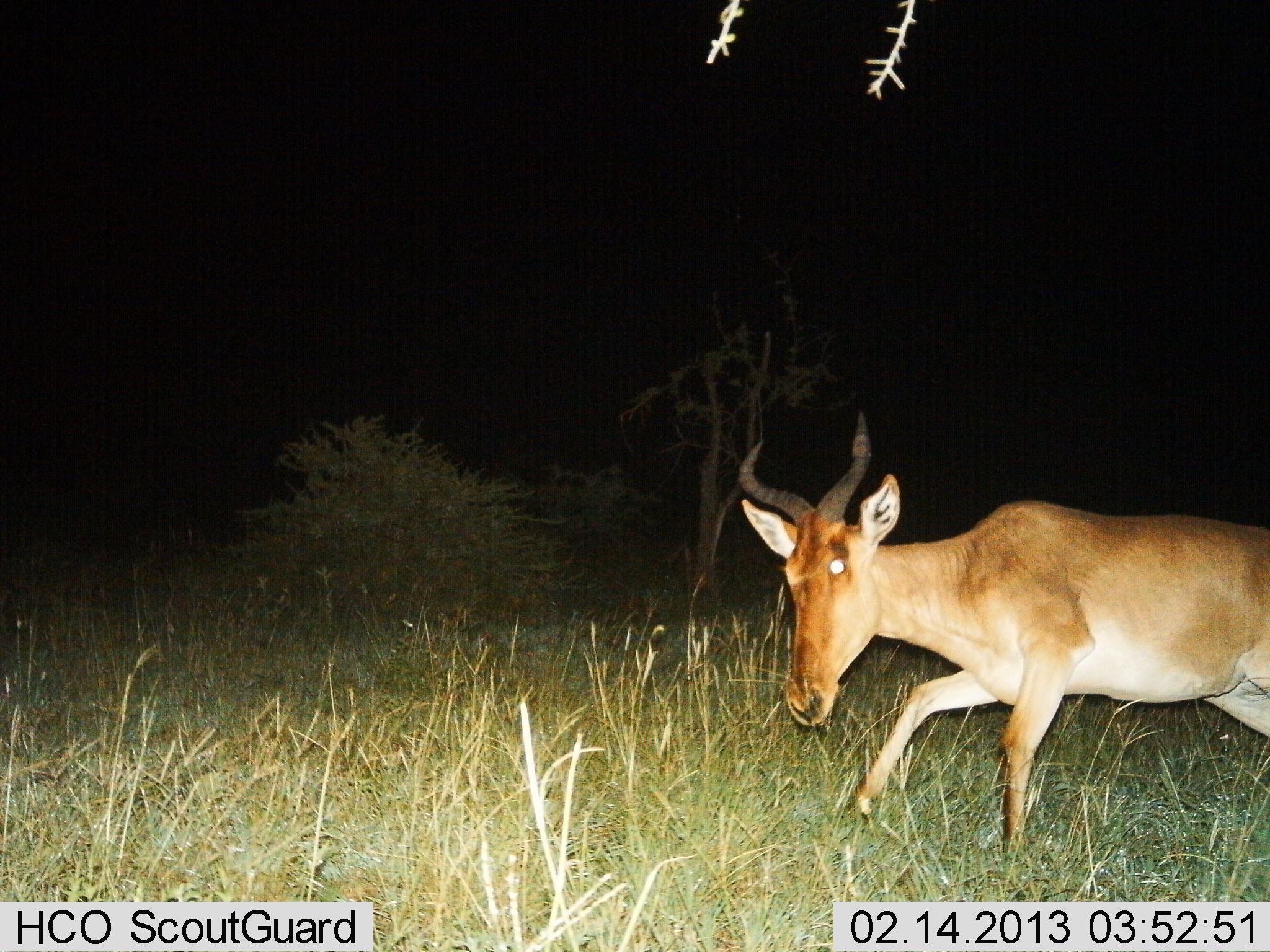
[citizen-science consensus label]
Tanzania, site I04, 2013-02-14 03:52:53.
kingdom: Animalia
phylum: Chordata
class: Mammalia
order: Artiodactyla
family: Bovidae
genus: Alcelaphus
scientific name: Alcelaphus buselaphus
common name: hartebeest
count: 1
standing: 0%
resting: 0%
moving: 100%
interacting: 0%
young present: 0%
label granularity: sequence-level